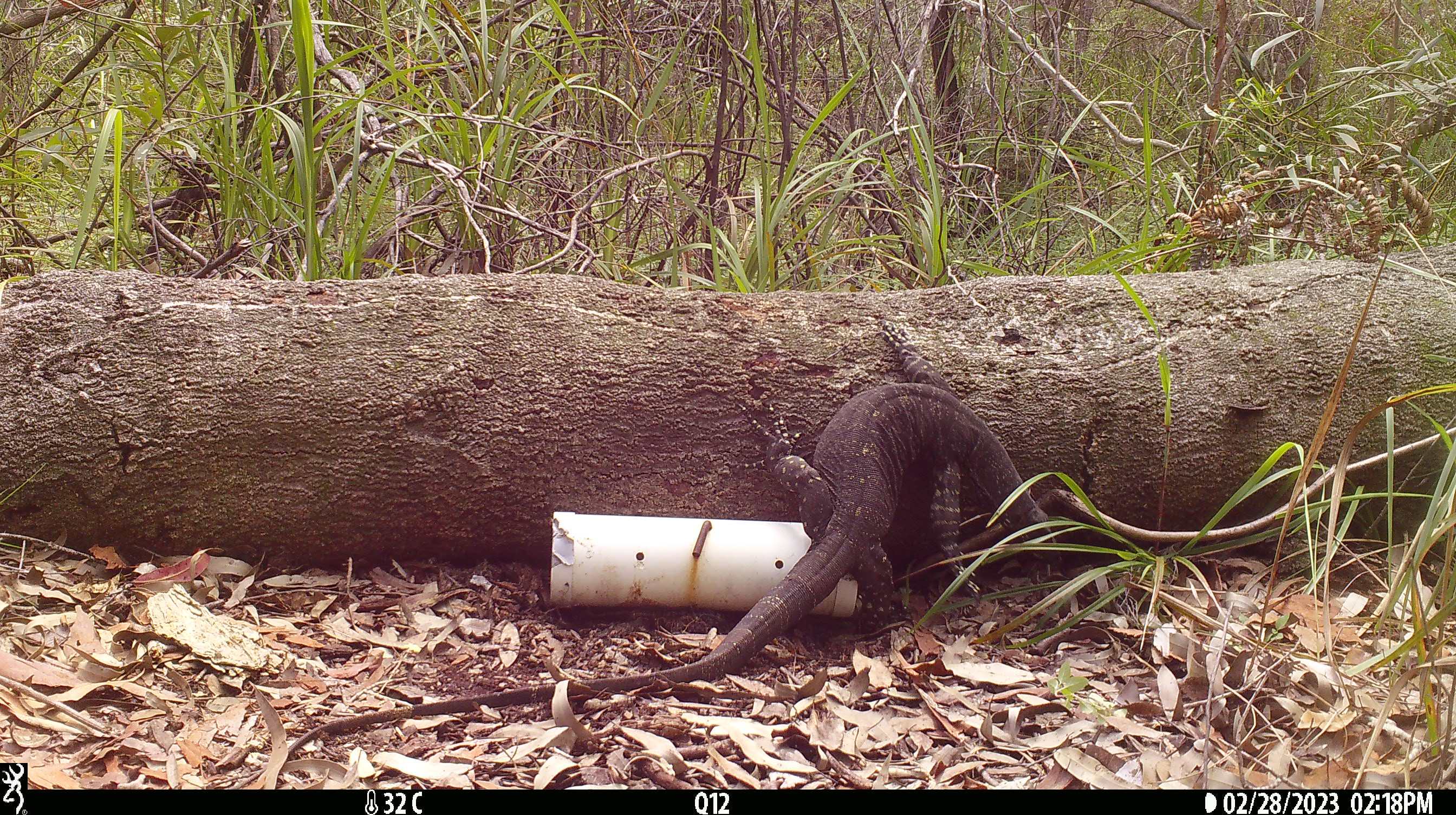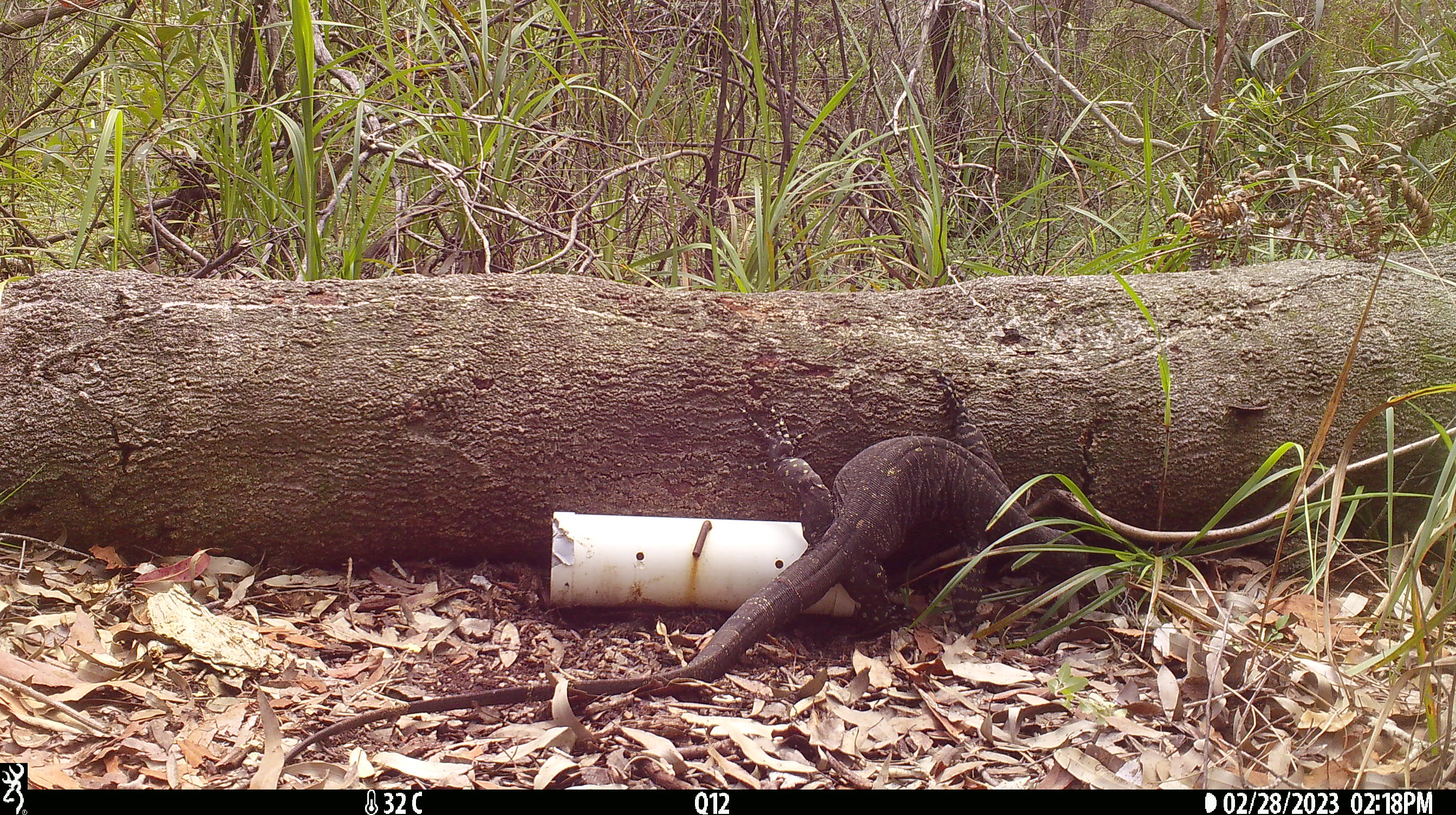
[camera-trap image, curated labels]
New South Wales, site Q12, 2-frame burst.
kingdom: Animalia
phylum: Chordata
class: Reptilia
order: Squamata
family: Varanidae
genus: Varanus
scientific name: Varanus varius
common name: lace monitor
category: goanna